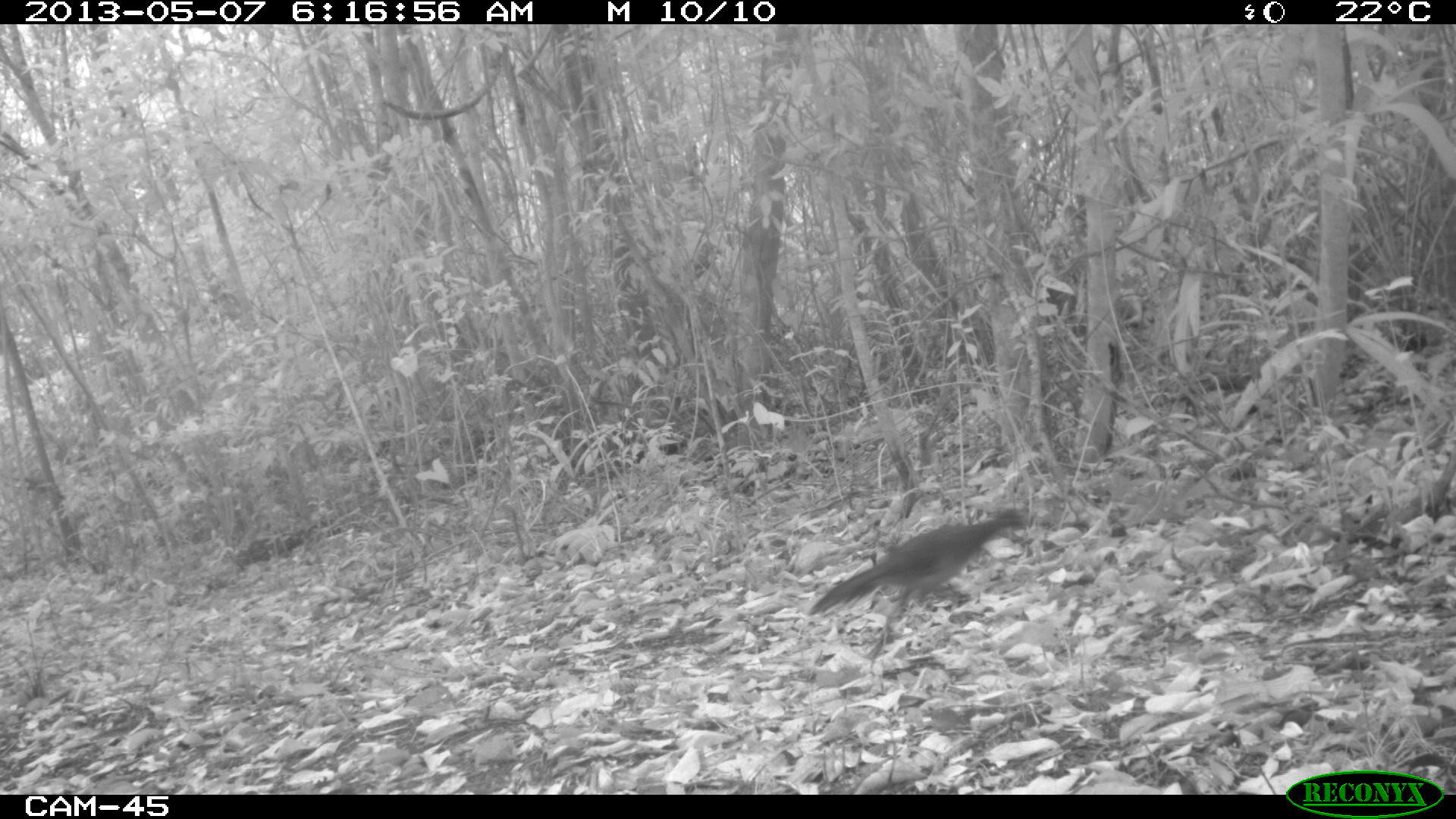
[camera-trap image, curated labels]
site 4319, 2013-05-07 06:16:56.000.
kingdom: Animalia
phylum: Chordata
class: Aves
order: Galliformes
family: Cracidae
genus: Ortalis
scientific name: Ortalis vetula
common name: plain chachalaca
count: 1